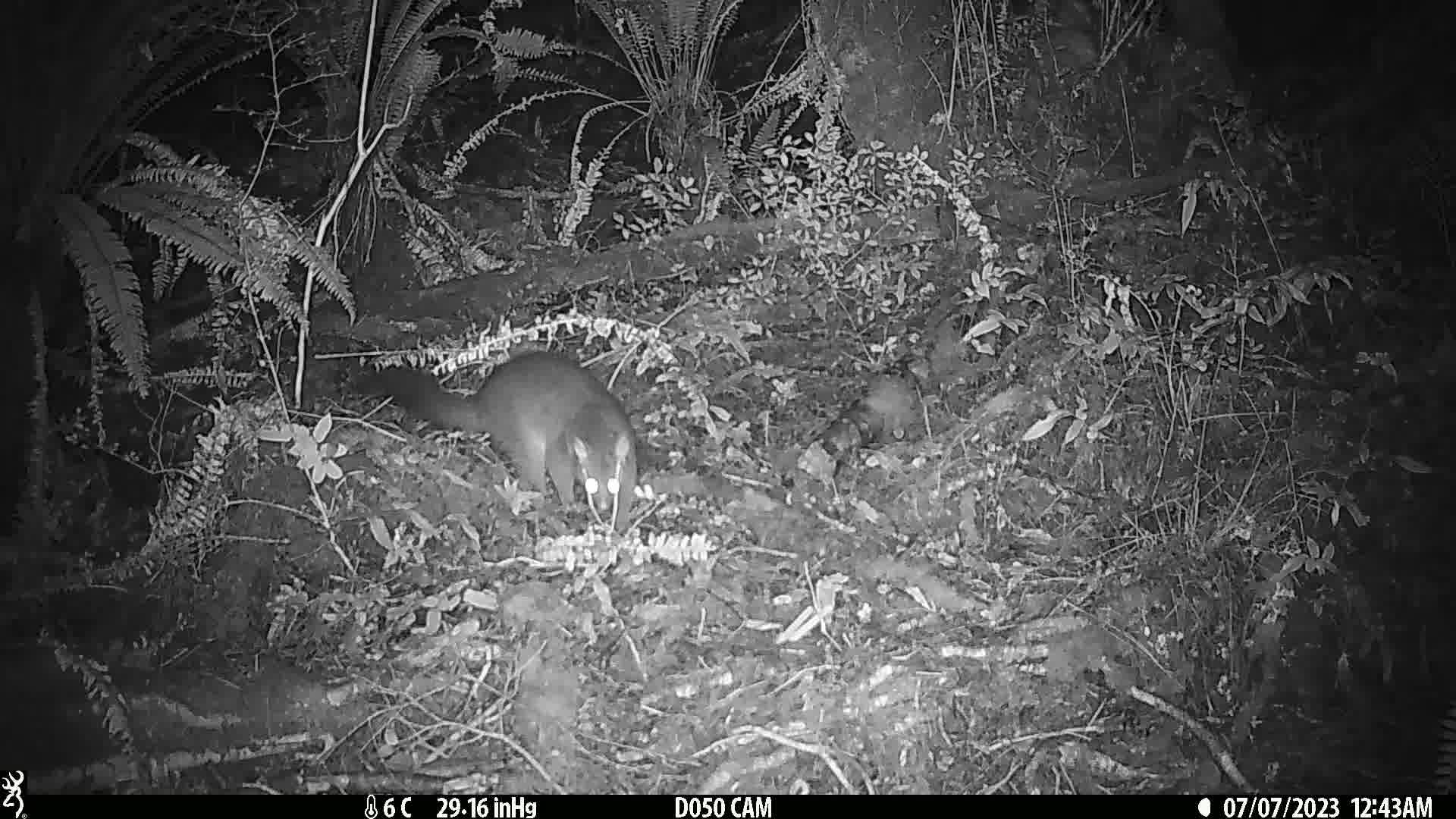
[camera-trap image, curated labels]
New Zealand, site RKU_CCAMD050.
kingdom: Animalia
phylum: Chordata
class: Mammalia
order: Diprotodontia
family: Phalangeridae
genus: Trichosurus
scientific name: Trichosurus vulpecula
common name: common brushtail possum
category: possum